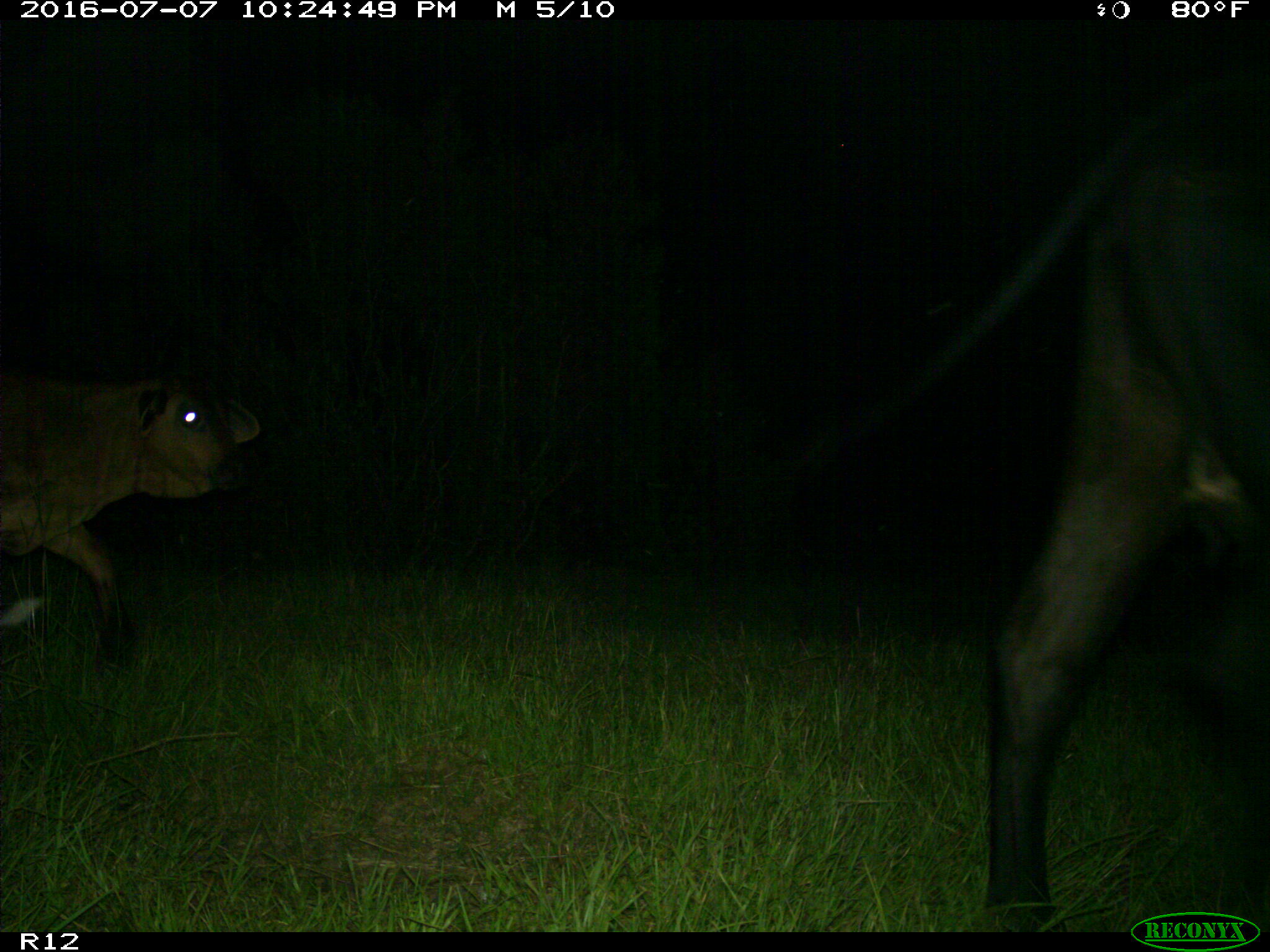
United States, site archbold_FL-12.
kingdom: Animalia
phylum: Chordata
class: Mammalia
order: Artiodactyla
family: Bovidae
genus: Bos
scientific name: Bos taurus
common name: domestic cow